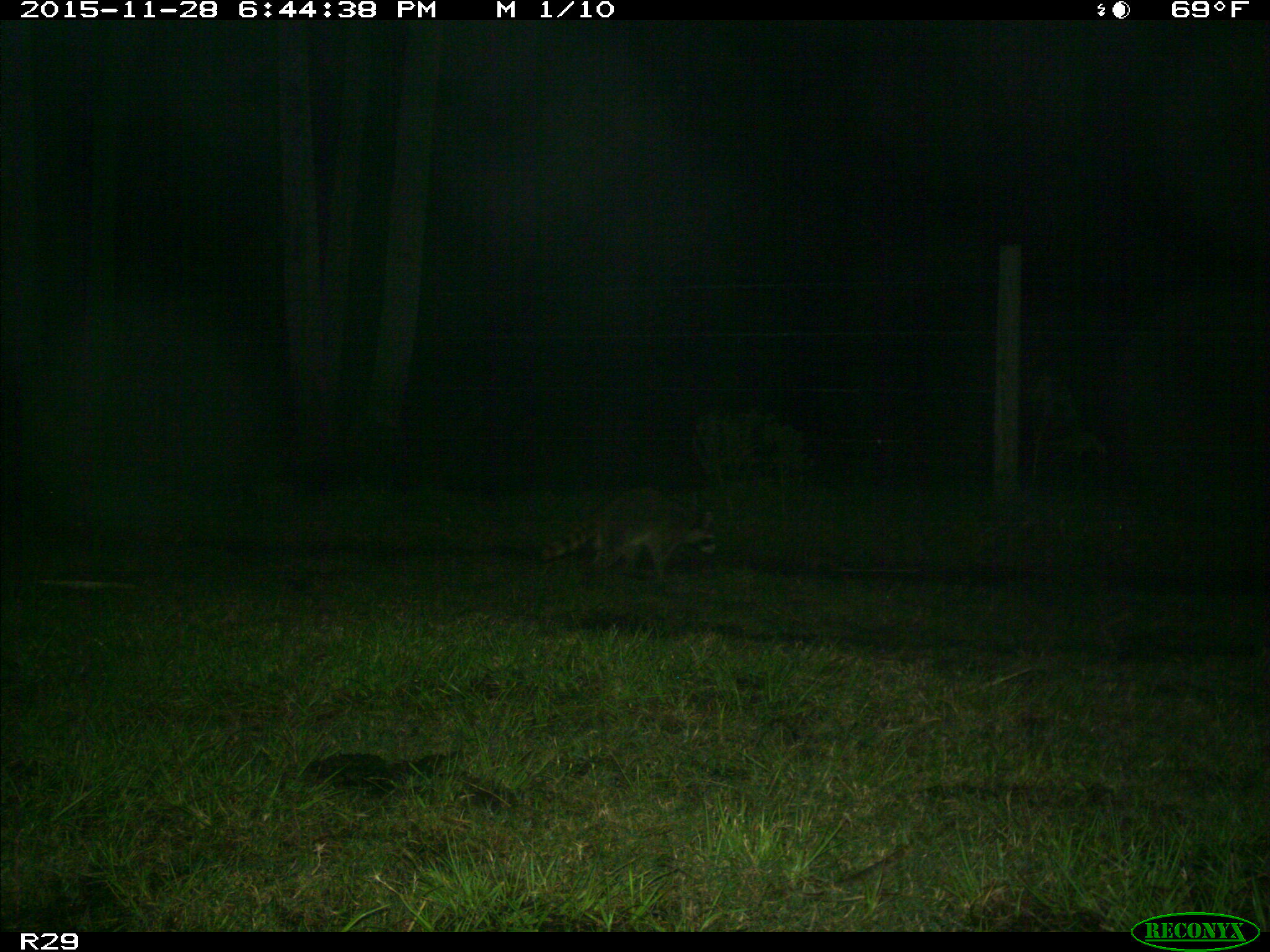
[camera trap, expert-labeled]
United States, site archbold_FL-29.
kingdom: Animalia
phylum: Chordata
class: Mammalia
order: Carnivora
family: Procyonidae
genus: Procyon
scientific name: Procyon lotor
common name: common raccoon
Procyon lotor (common raccoon).